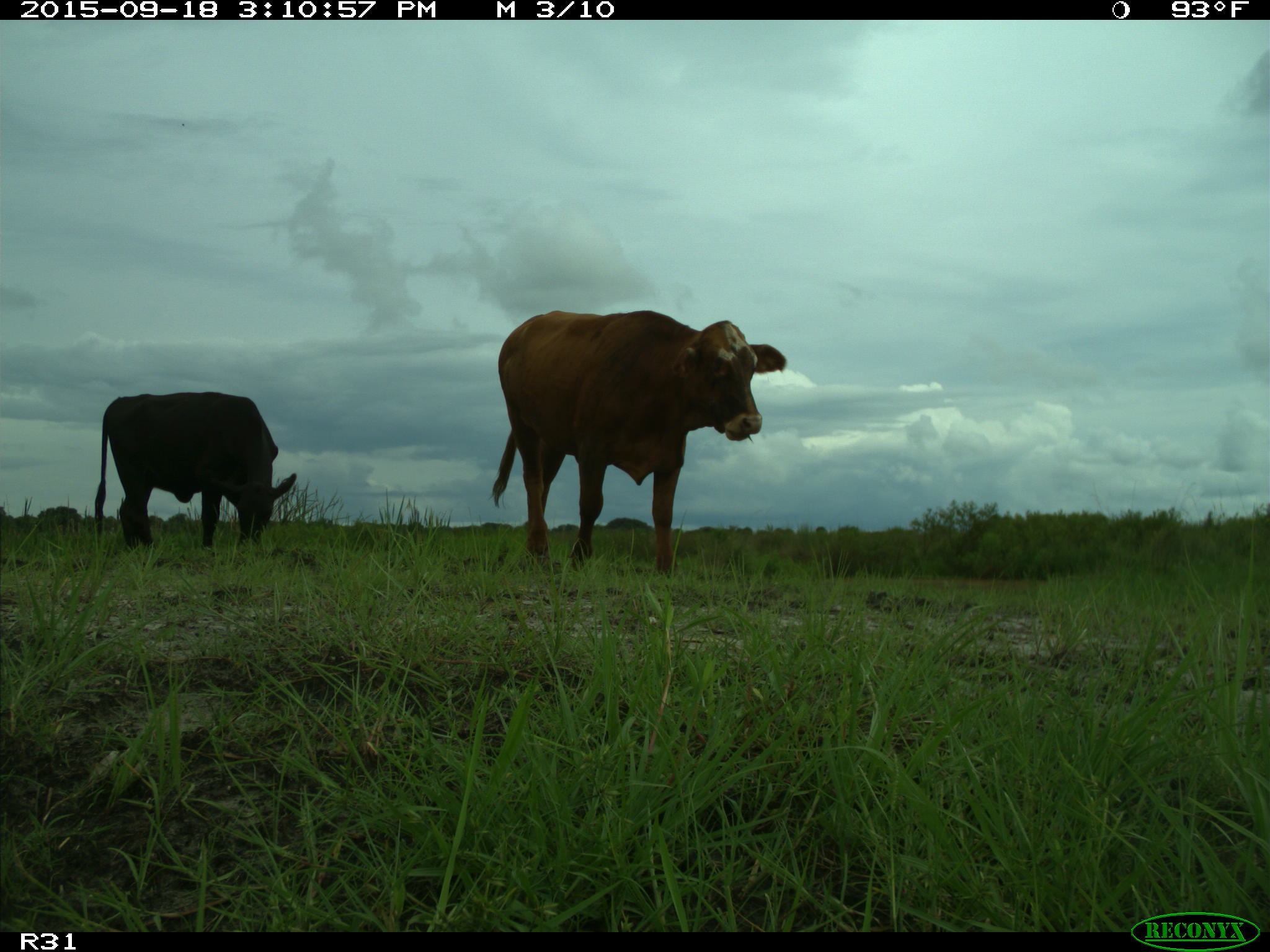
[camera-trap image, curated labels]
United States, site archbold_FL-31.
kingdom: Animalia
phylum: Chordata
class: Mammalia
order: Artiodactyla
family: Bovidae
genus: Bos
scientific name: Bos taurus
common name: domestic cow